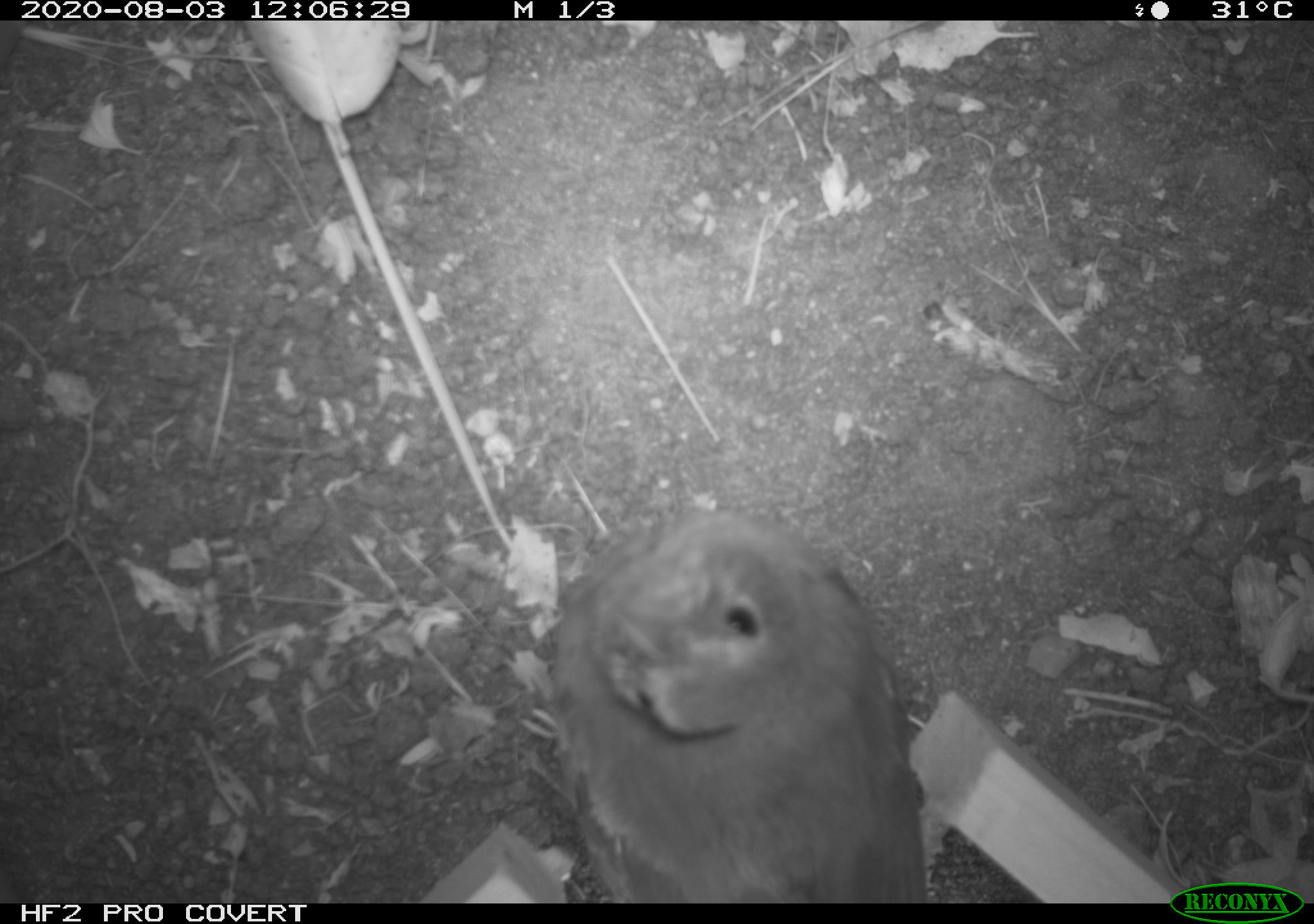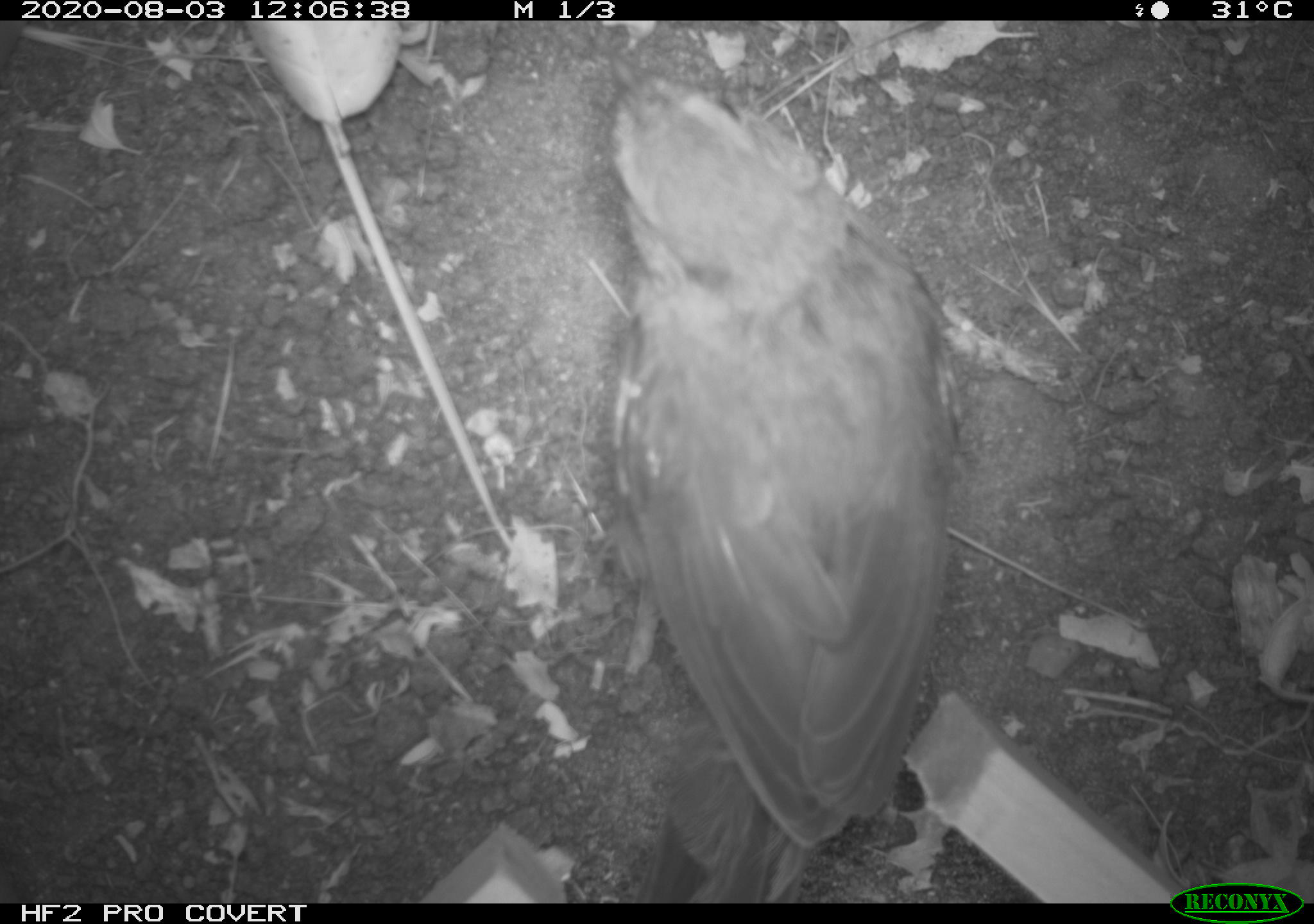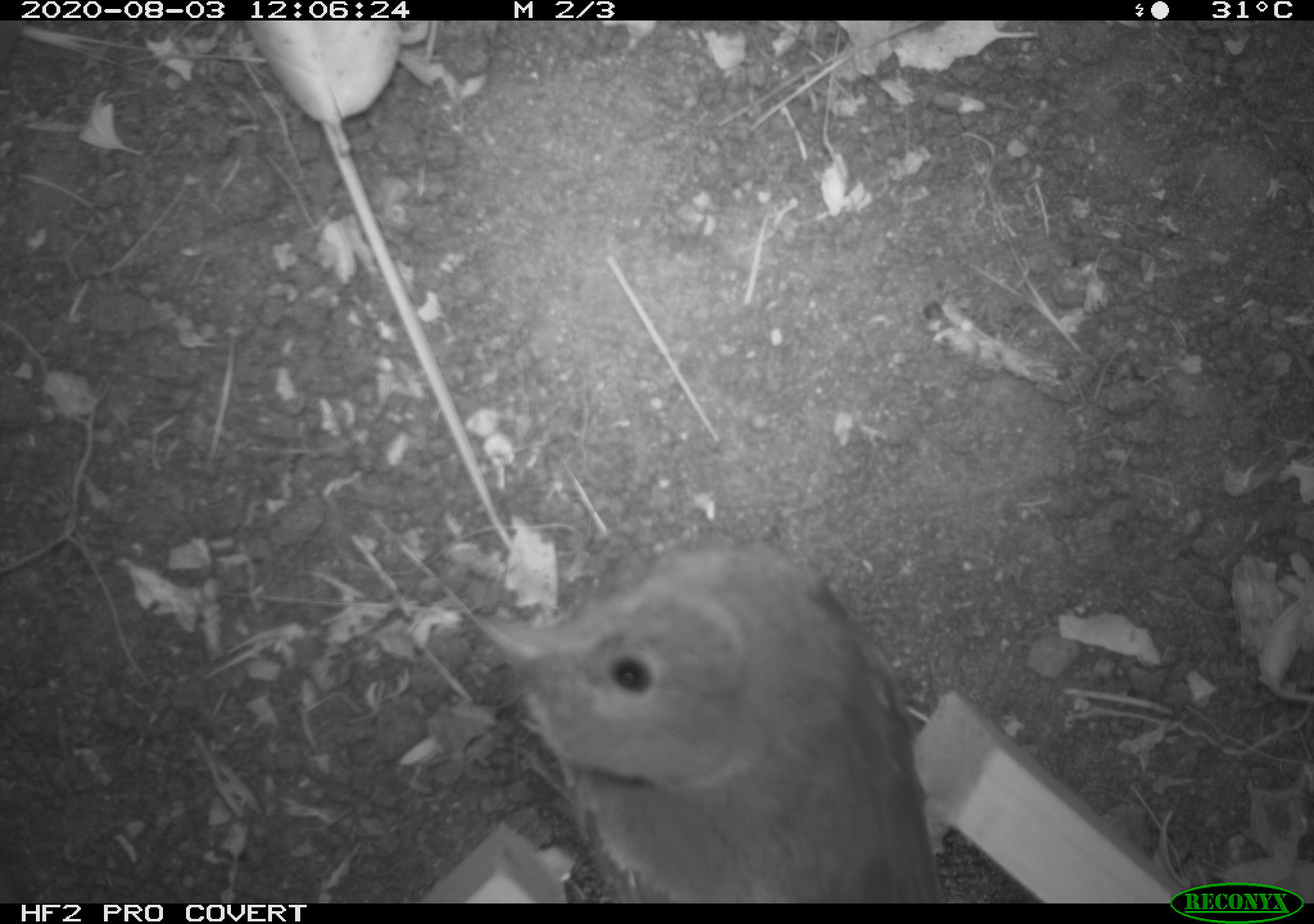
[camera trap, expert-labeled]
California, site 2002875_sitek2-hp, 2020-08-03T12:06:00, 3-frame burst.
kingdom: Animalia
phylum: Chordata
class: Aves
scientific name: Aves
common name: bird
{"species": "bird (Aves)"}